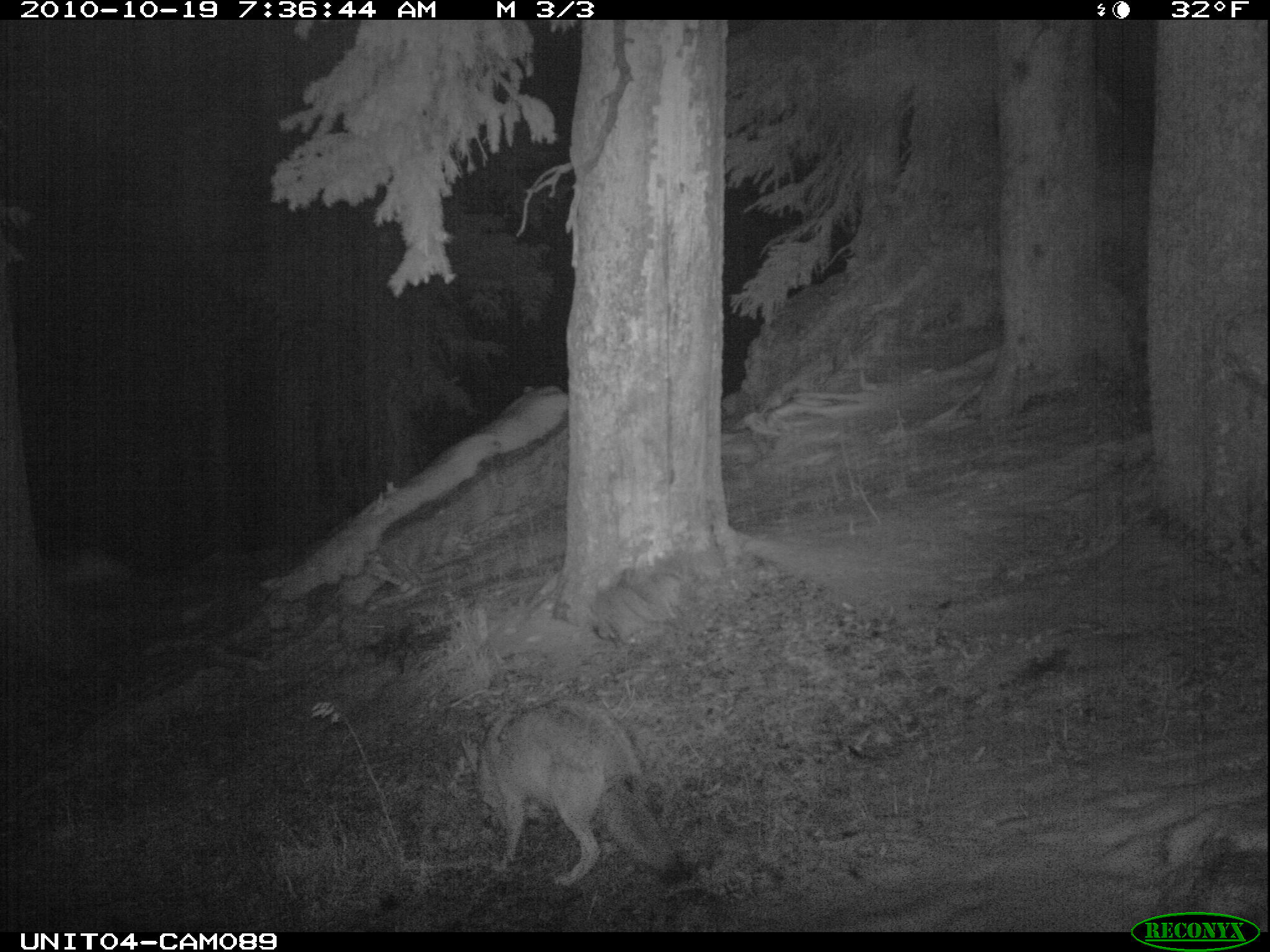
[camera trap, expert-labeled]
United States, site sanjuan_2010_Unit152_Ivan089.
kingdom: Animalia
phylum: Chordata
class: Mammalia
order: Carnivora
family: Canidae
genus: Canis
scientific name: Canis latrans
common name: coyote